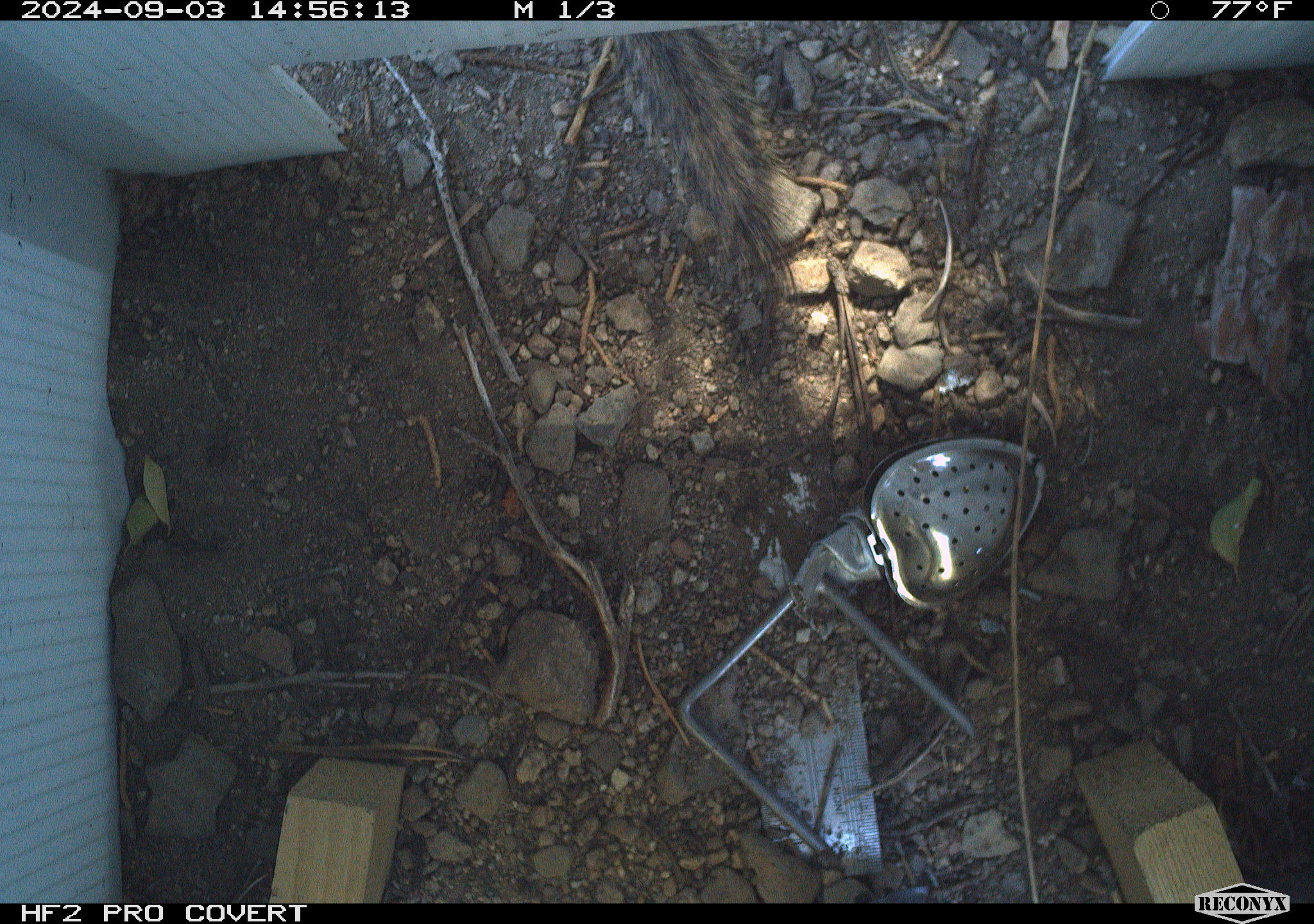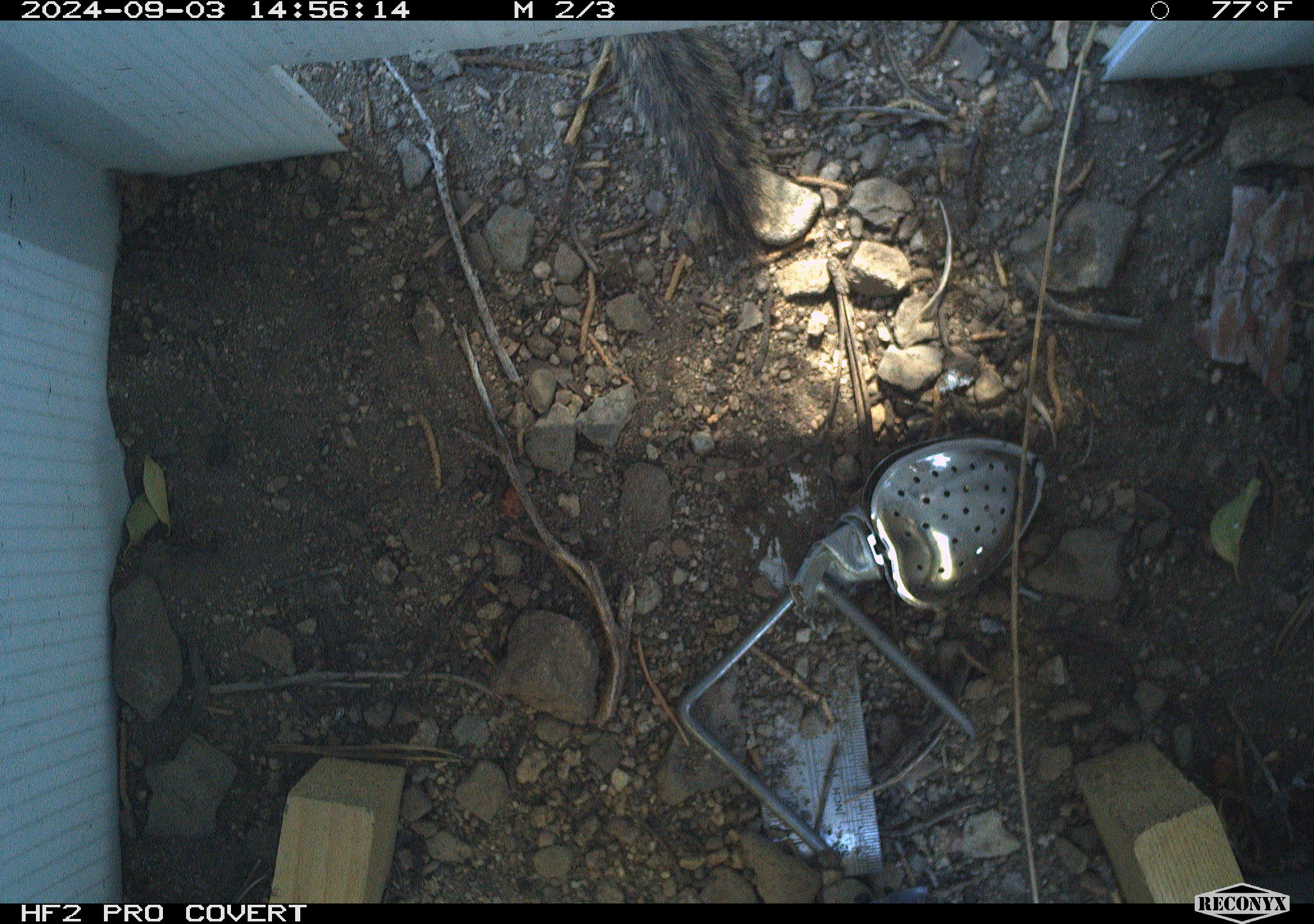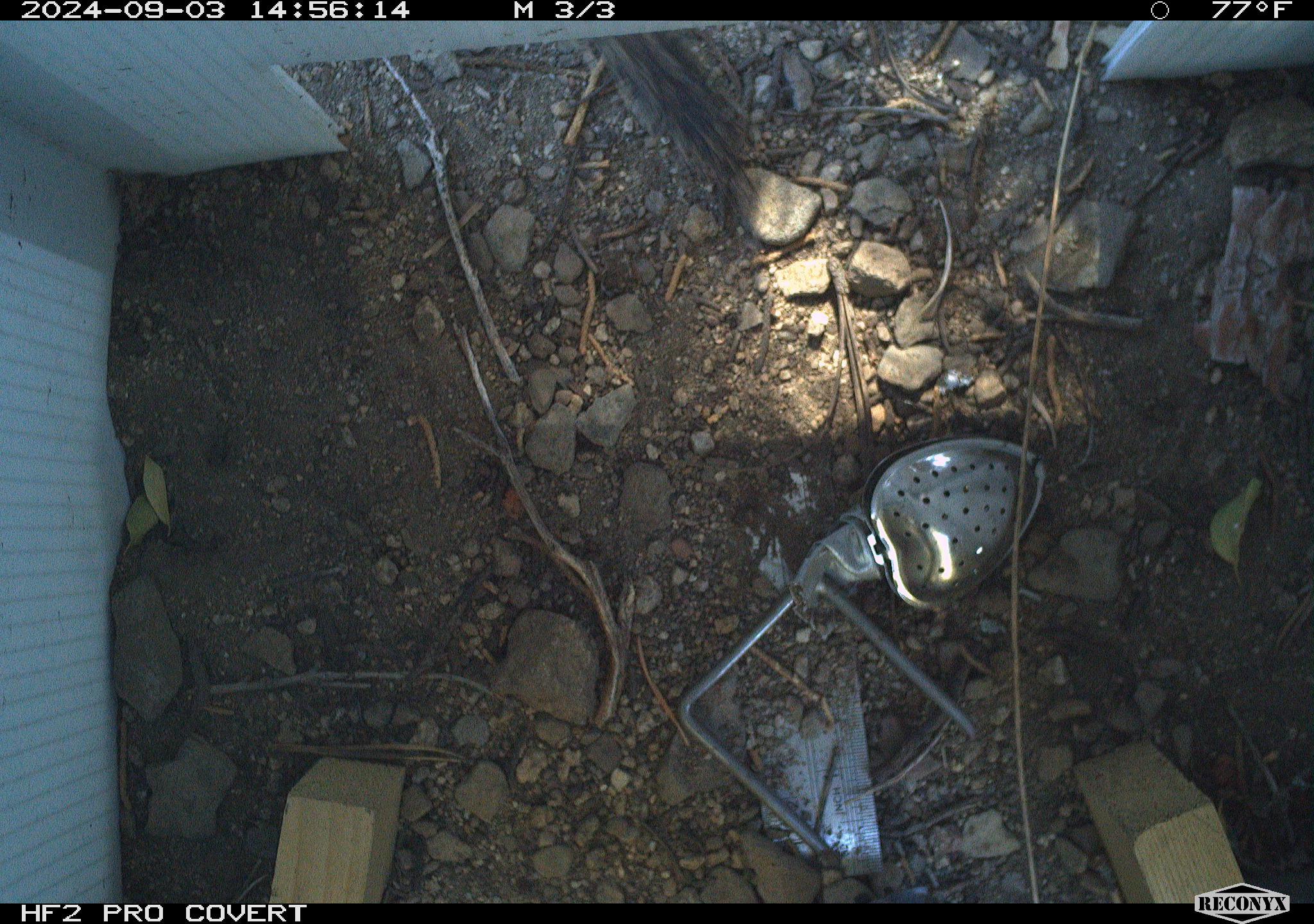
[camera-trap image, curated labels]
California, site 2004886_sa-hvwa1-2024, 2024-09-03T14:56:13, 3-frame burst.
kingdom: Animalia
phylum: Chordata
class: Mammalia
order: Rodentia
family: Sciuridae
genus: Neotamias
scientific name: Neotamias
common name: western chipmunks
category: neotamias species